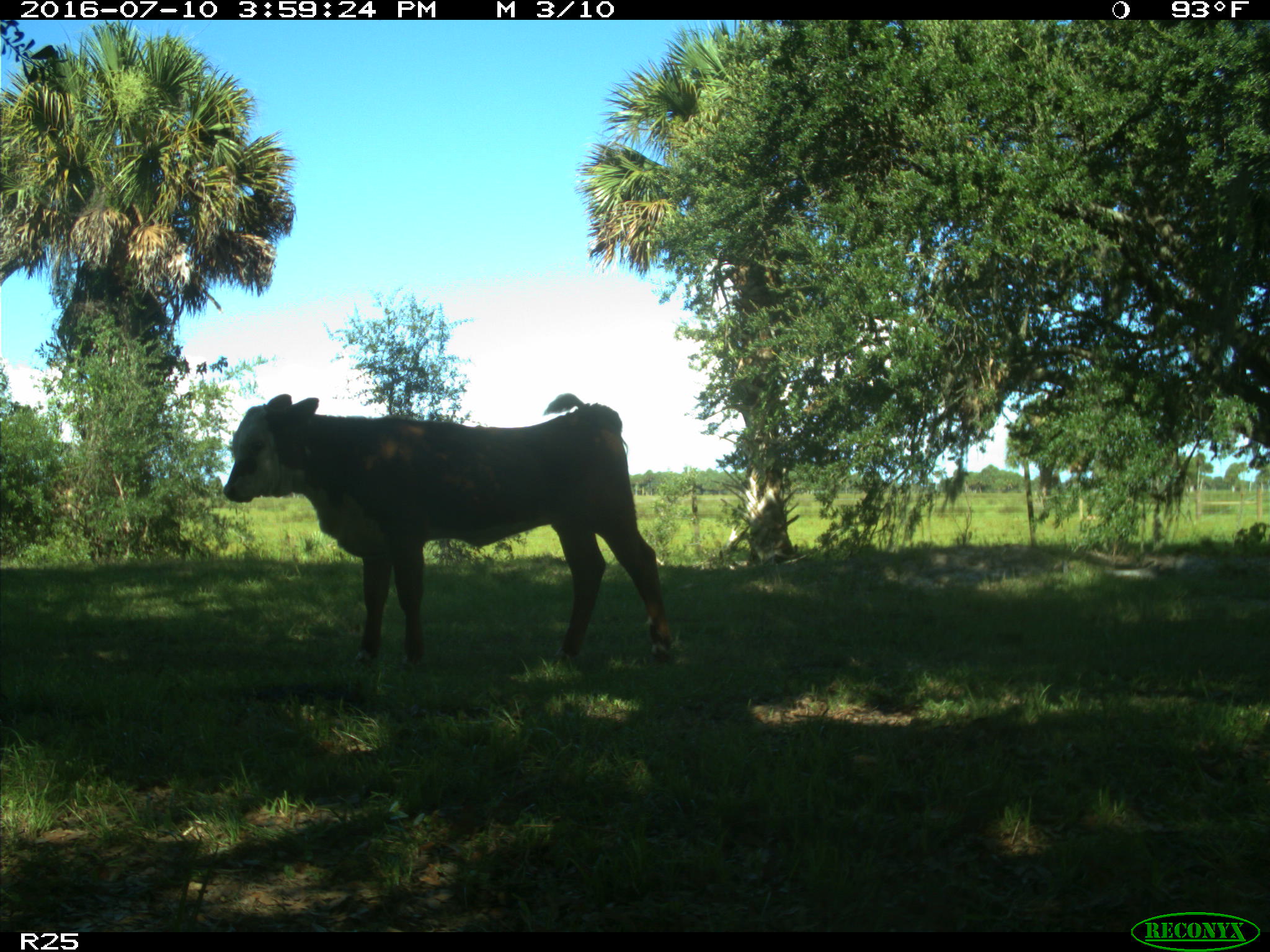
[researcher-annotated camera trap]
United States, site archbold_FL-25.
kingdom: Animalia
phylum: Chordata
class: Mammalia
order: Artiodactyla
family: Bovidae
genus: Bos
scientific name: Bos taurus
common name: domestic cow